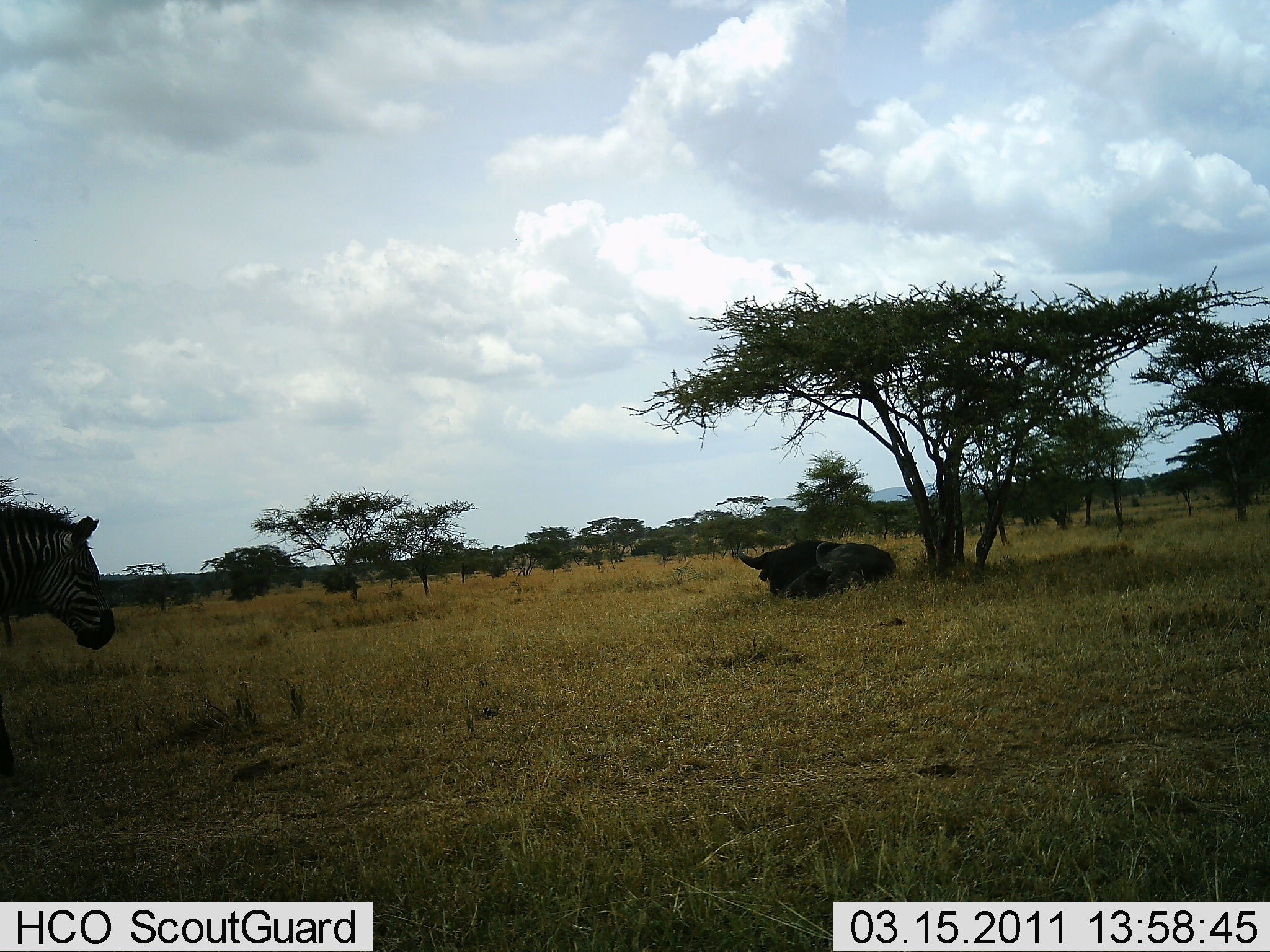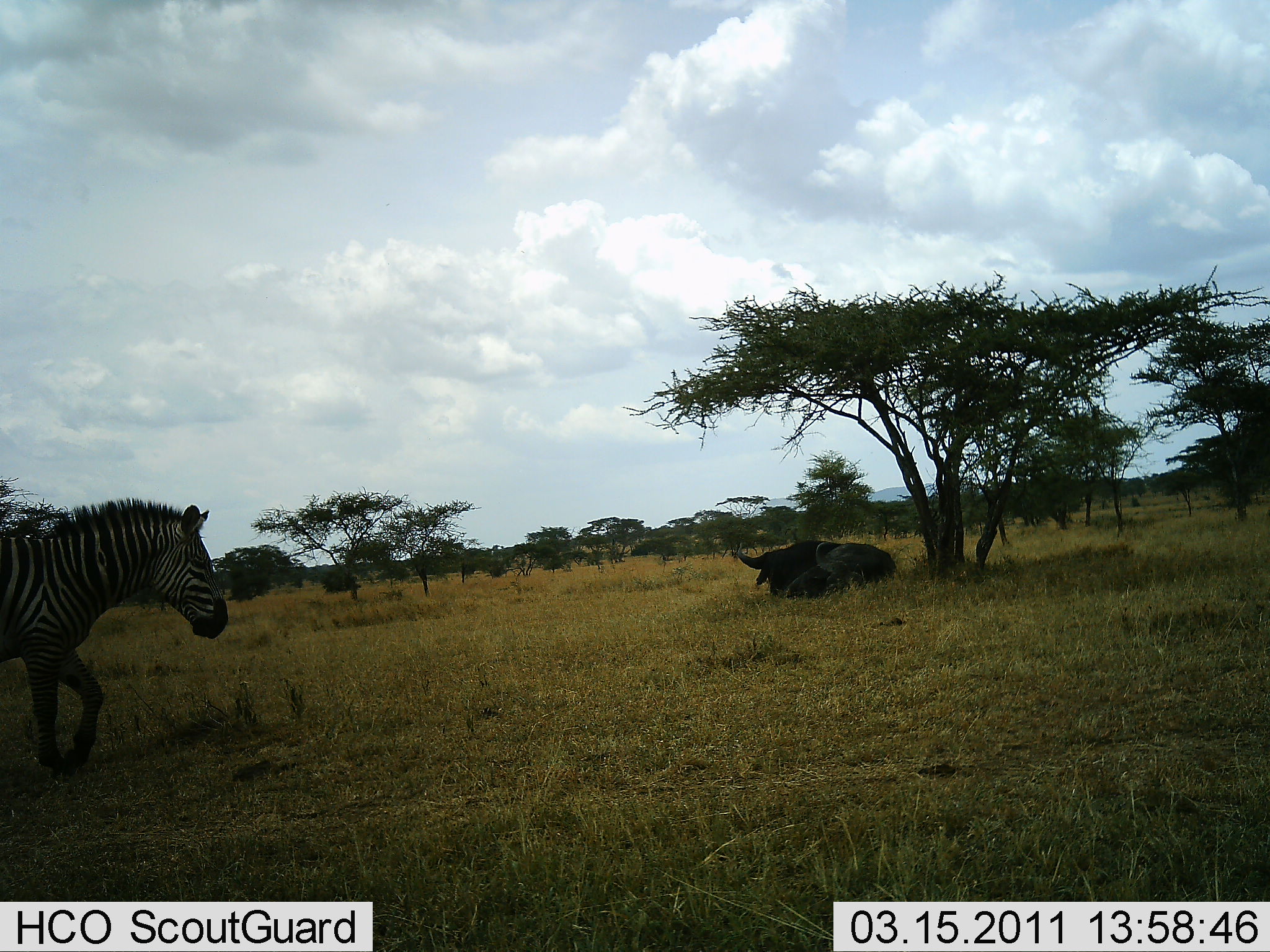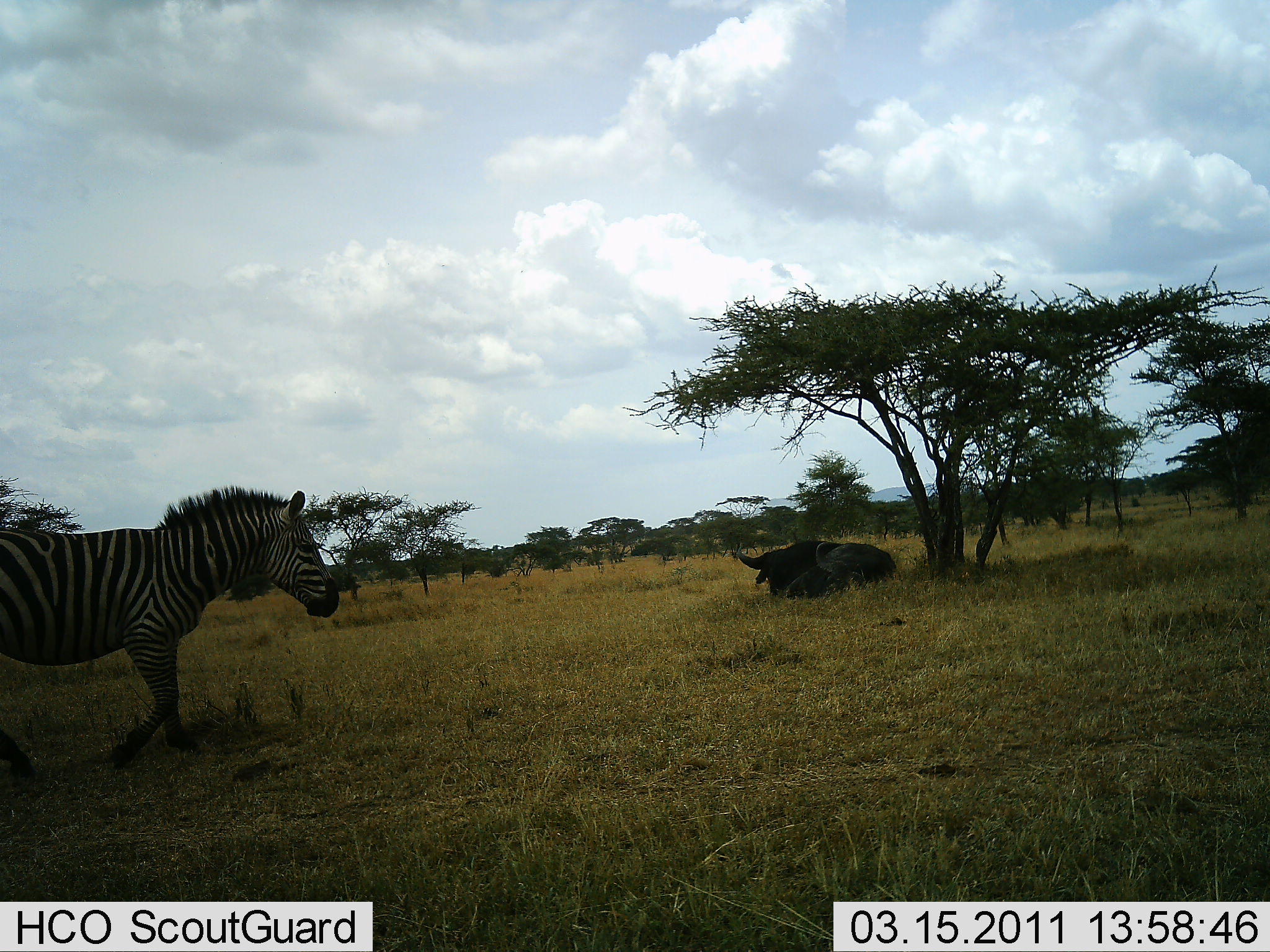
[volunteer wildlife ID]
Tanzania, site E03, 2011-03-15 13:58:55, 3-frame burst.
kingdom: Animalia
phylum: Chordata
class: Mammalia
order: Artiodactyla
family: Bovidae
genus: Syncerus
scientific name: Syncerus caffer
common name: cape buffalo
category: buffalo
Buffalo (cape buffalo) (Syncerus caffer), count 1. Behavior (volunteer vote fractions): standing 0%, resting 100%, moving 0%, interacting 0%. Young present (vote fraction): 0%. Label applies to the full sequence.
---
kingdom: Animalia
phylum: Chordata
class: Mammalia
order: Perissodactyla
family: Equidae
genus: Equus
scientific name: Equus quagga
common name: plains zebra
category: zebra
Zebra (plains zebra) (Equus quagga), count 1. Behavior (volunteer vote fractions): standing 9%, resting 0%, moving 100%, interacting 0%. Young present (vote fraction): 0%. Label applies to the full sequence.